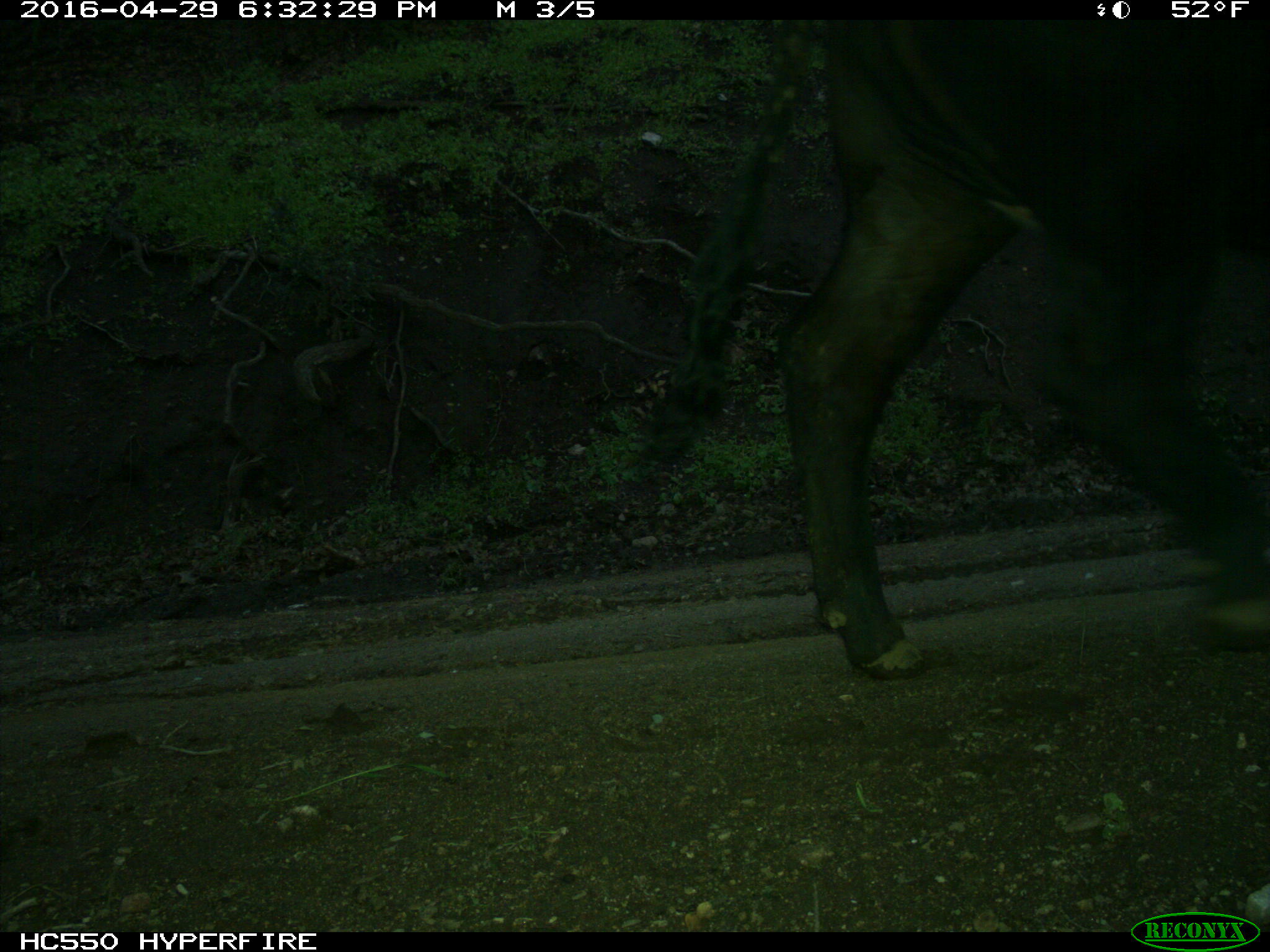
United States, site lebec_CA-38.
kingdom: Animalia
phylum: Chordata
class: Mammalia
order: Artiodactyla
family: Bovidae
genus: Bos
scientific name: Bos taurus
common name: domestic cow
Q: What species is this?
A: Bos taurus (domestic cow).